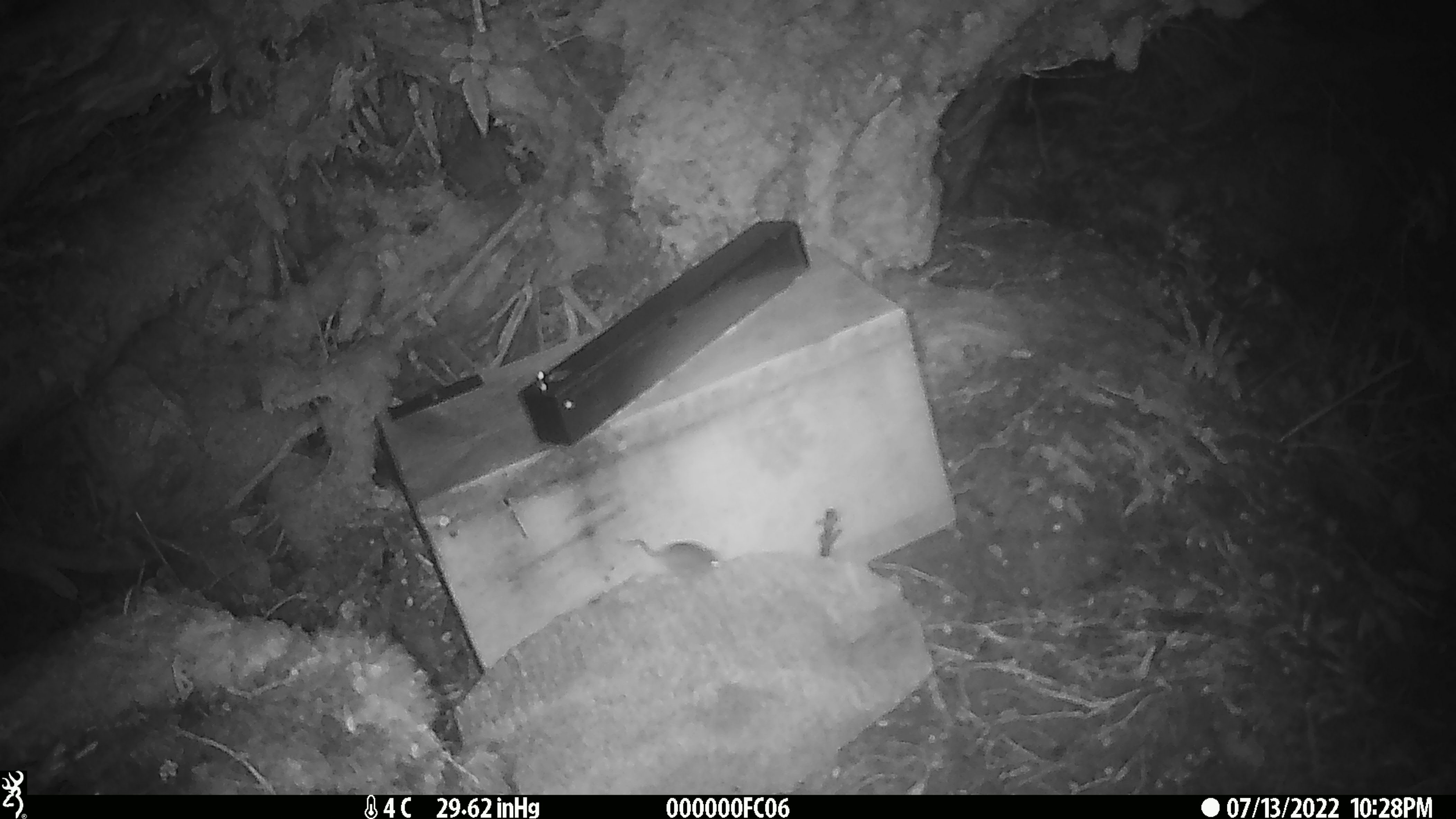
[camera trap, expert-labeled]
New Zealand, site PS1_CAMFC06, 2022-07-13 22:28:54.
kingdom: Animalia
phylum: Chordata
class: Mammalia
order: Rodentia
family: Muridae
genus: Mus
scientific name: Mus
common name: mouse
Mouse (Mus).